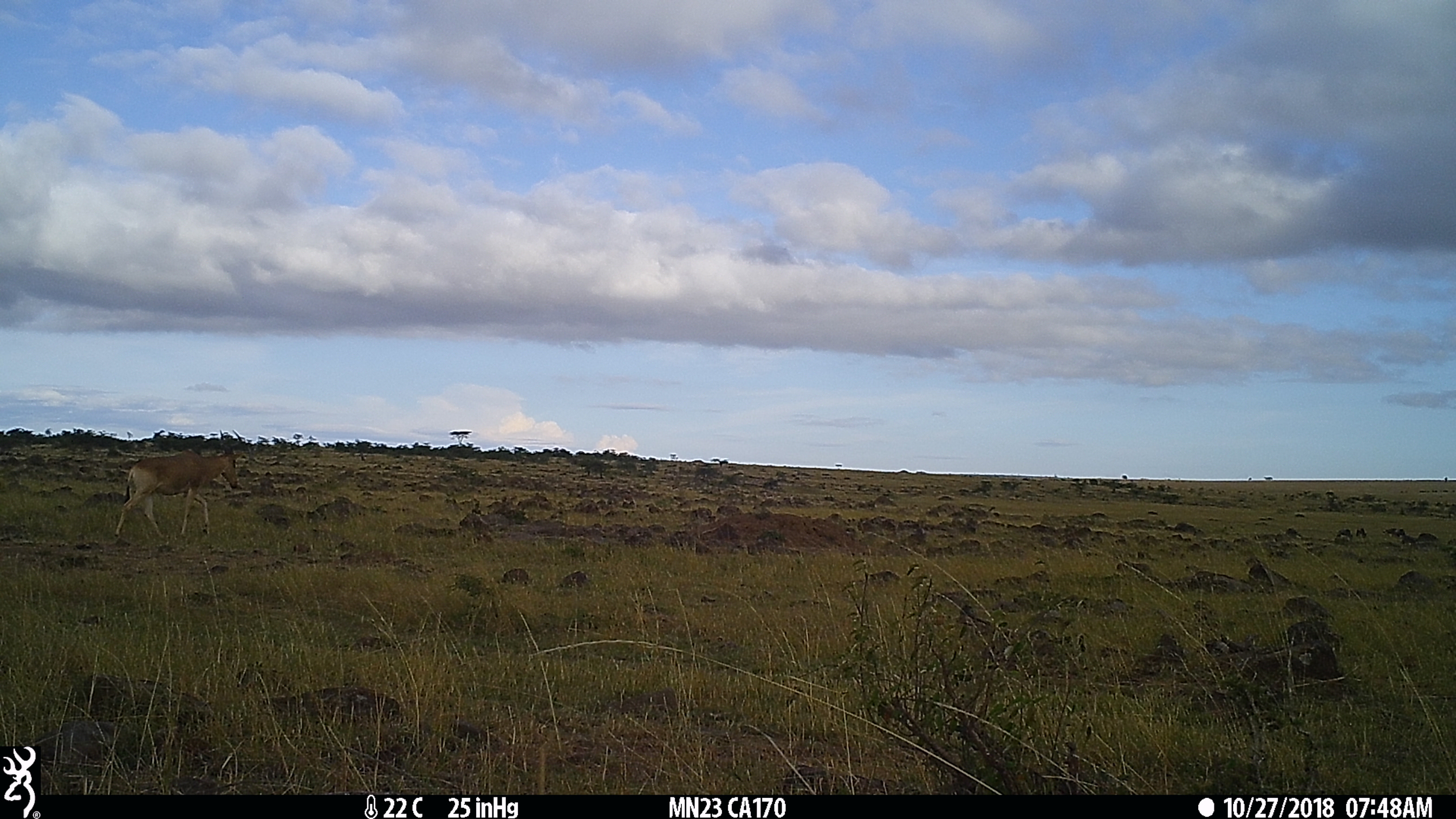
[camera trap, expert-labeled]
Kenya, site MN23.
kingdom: Animalia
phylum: Chordata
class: Mammalia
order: Artiodactyla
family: Bovidae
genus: Alcelaphus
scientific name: Alcelaphus buselaphus cokii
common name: coke's hartebeest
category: hartebeest cokes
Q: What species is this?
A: Hartebeest cokes (coke's hartebeest) (Alcelaphus buselaphus cokii).